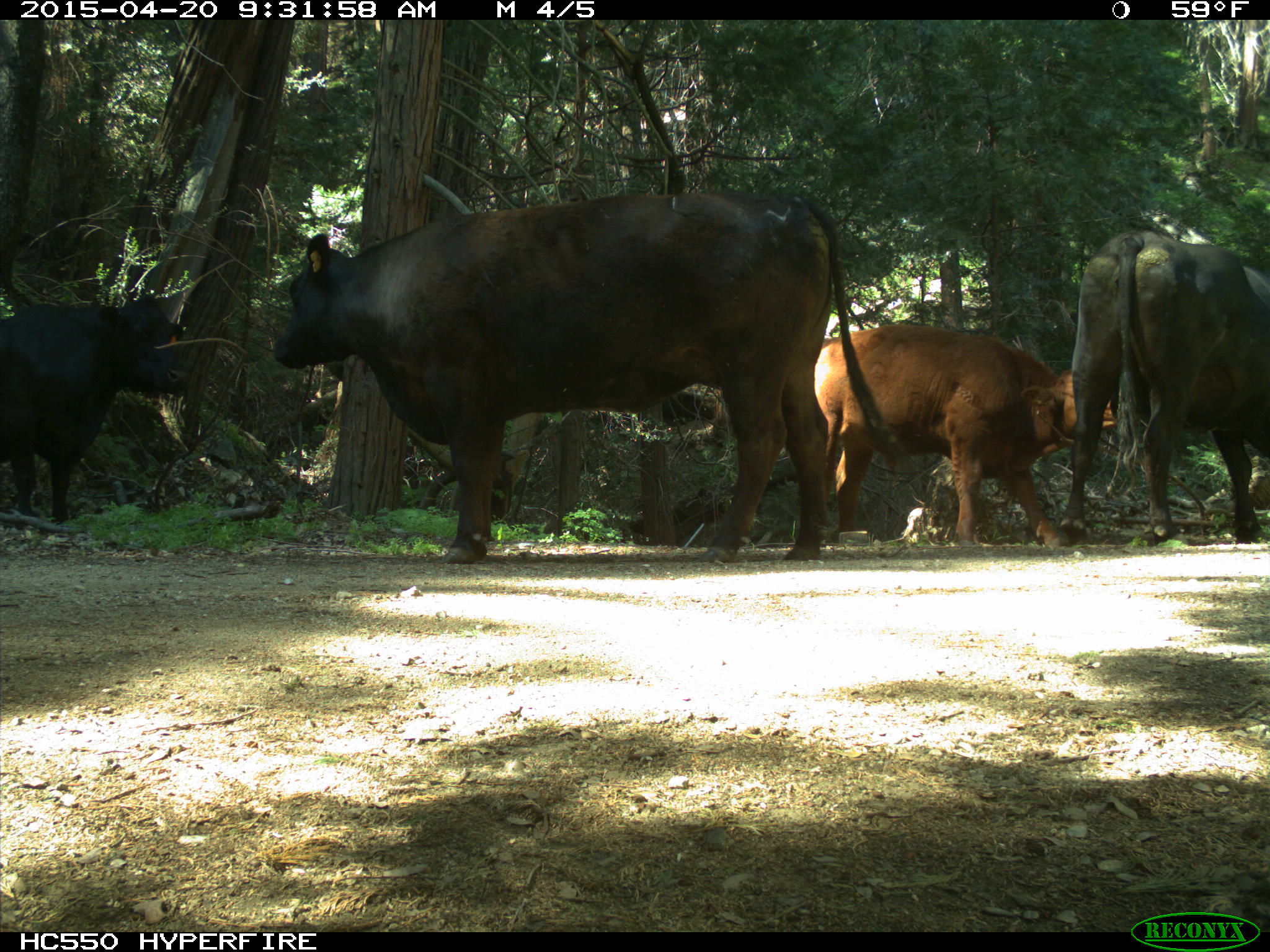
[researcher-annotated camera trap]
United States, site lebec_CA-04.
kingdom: Animalia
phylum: Chordata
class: Mammalia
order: Artiodactyla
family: Bovidae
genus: Bos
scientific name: Bos taurus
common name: domestic cow